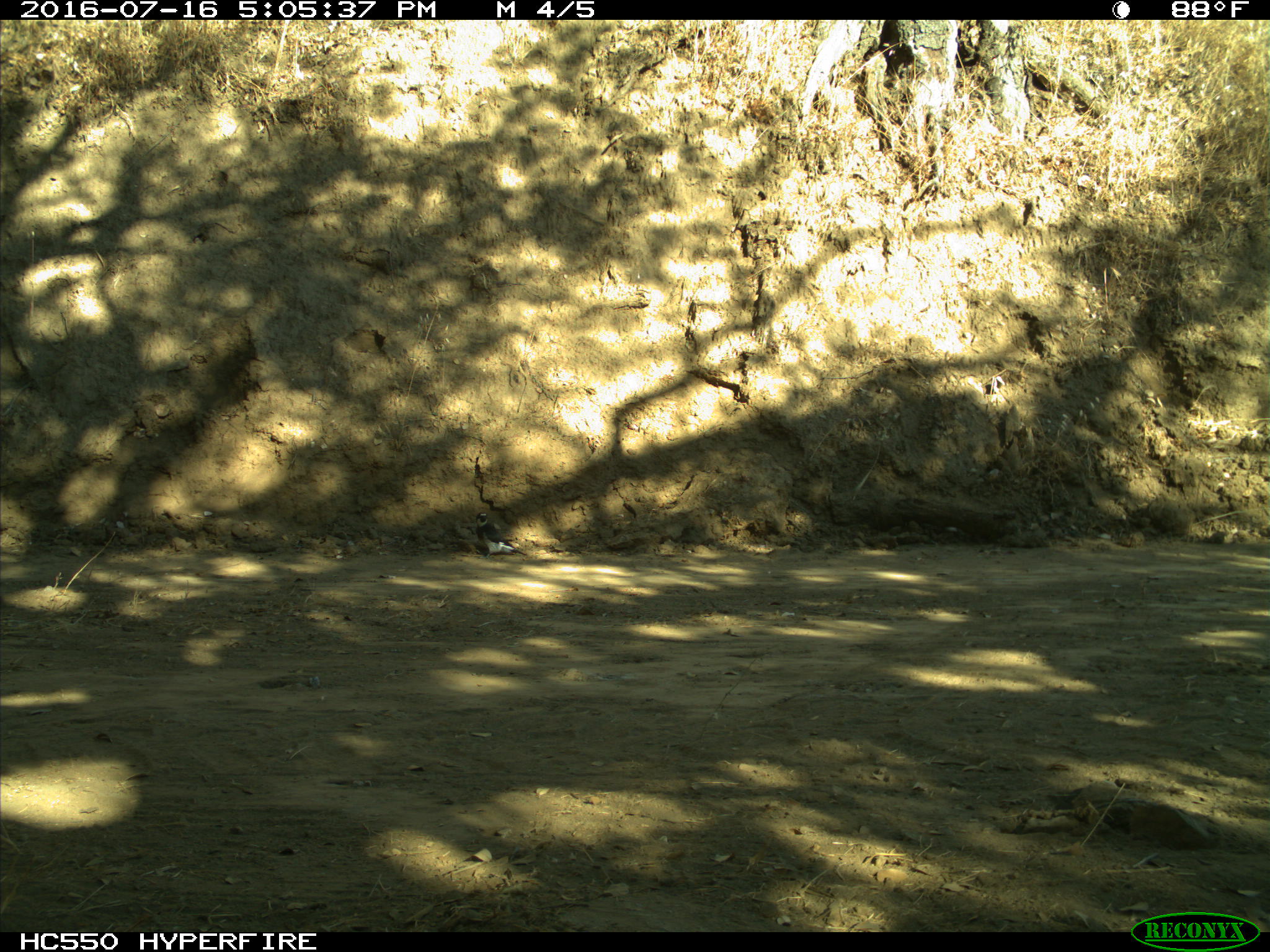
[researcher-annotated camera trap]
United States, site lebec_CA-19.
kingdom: Animalia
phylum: Chordata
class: Aves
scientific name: Aves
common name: birds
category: unidentified bird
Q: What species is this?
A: Unidentified bird (birds) (Aves).